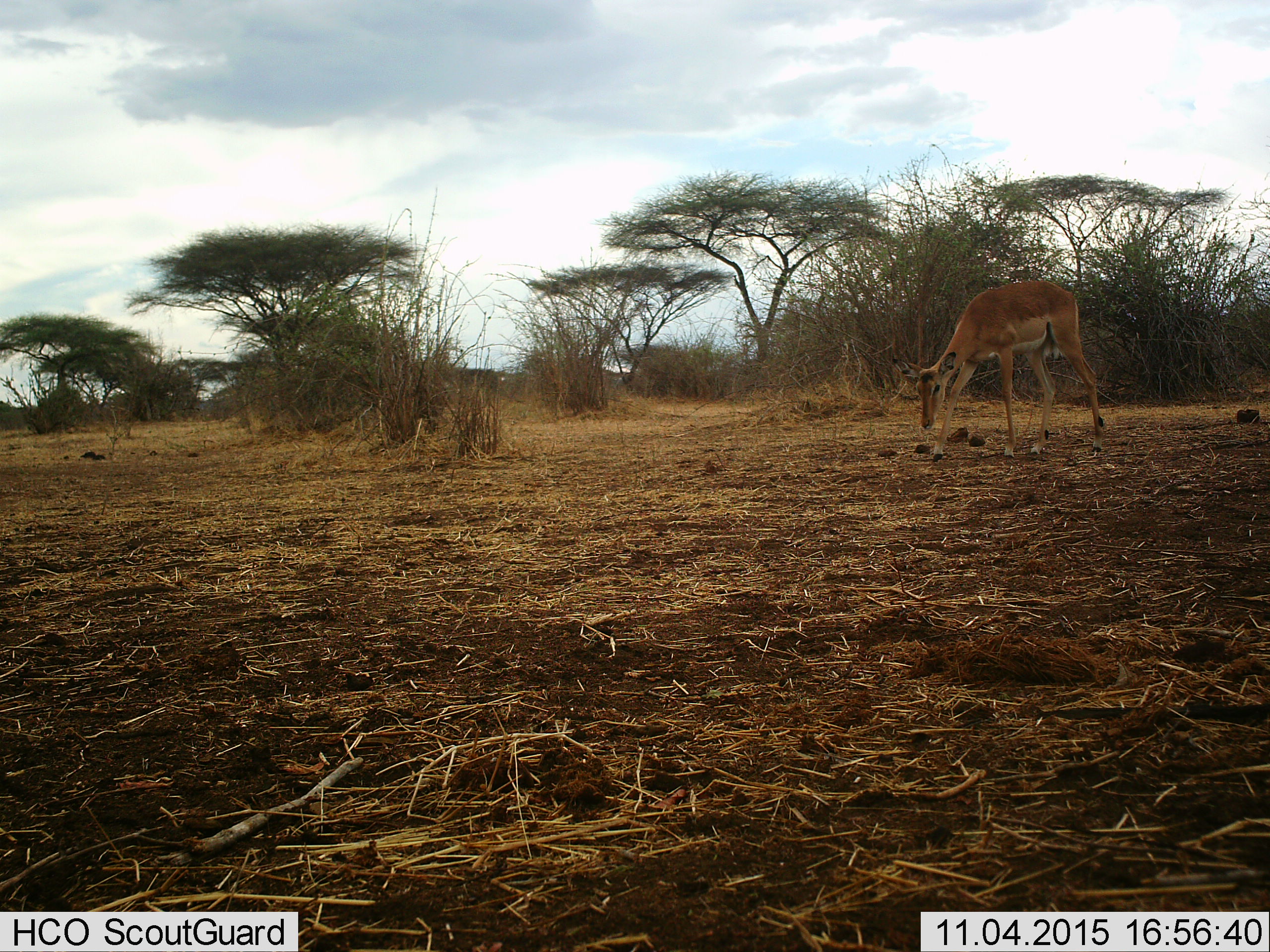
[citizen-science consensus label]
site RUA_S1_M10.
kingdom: Animalia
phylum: Chordata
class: Mammalia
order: Artiodactyla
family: Bovidae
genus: Aepyceros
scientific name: Aepyceros melampus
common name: impala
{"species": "impala (Aepyceros melampus)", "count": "1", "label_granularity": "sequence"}